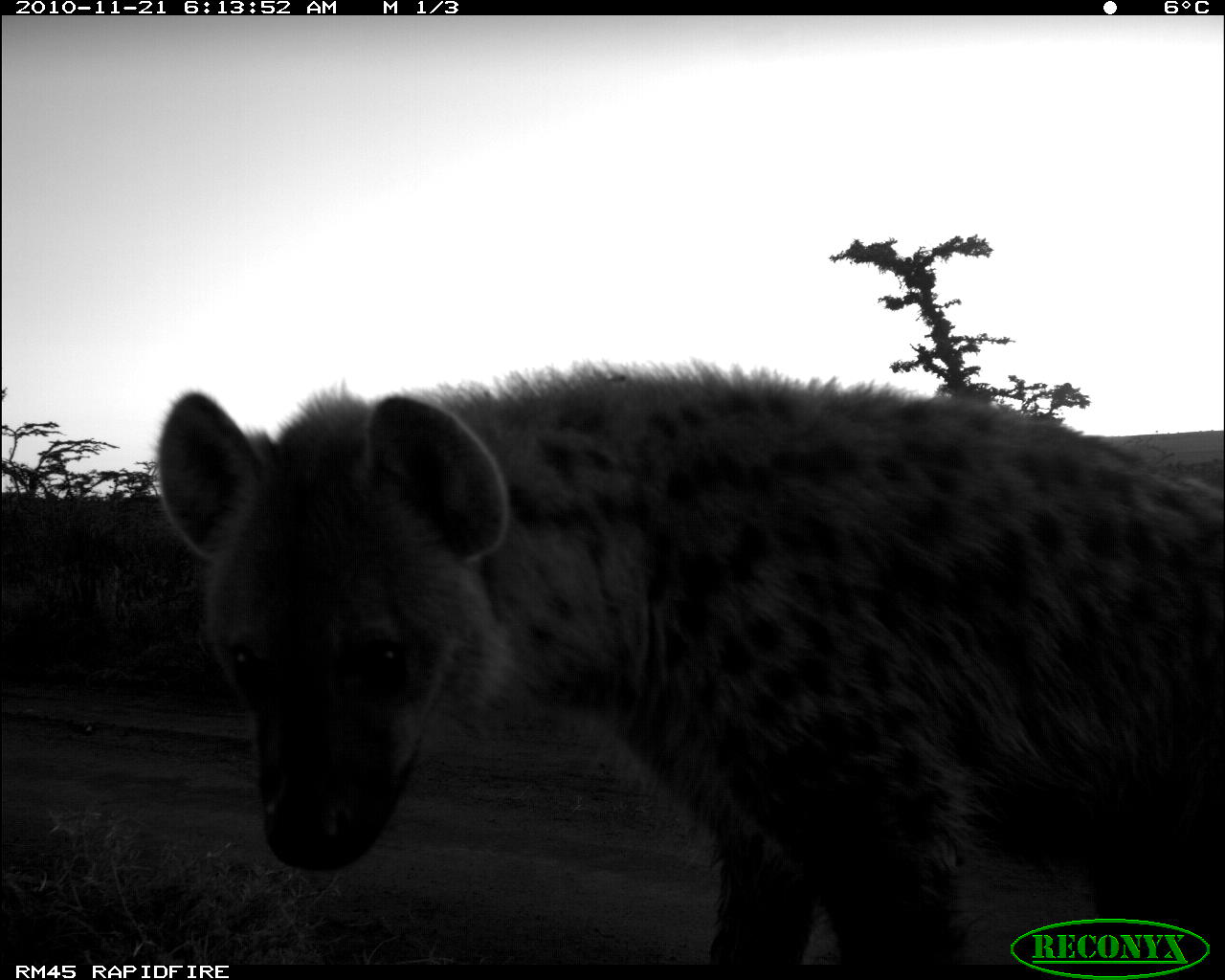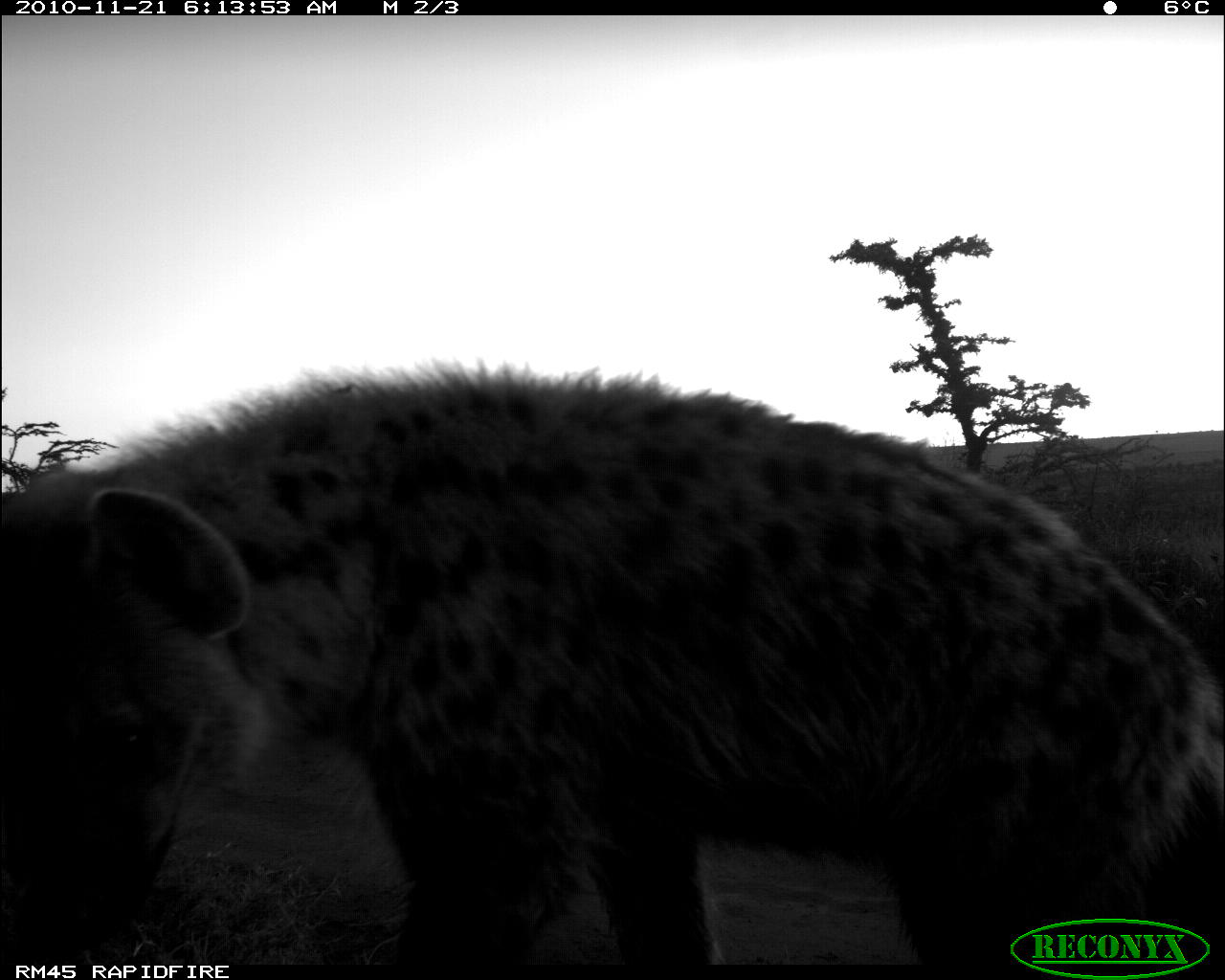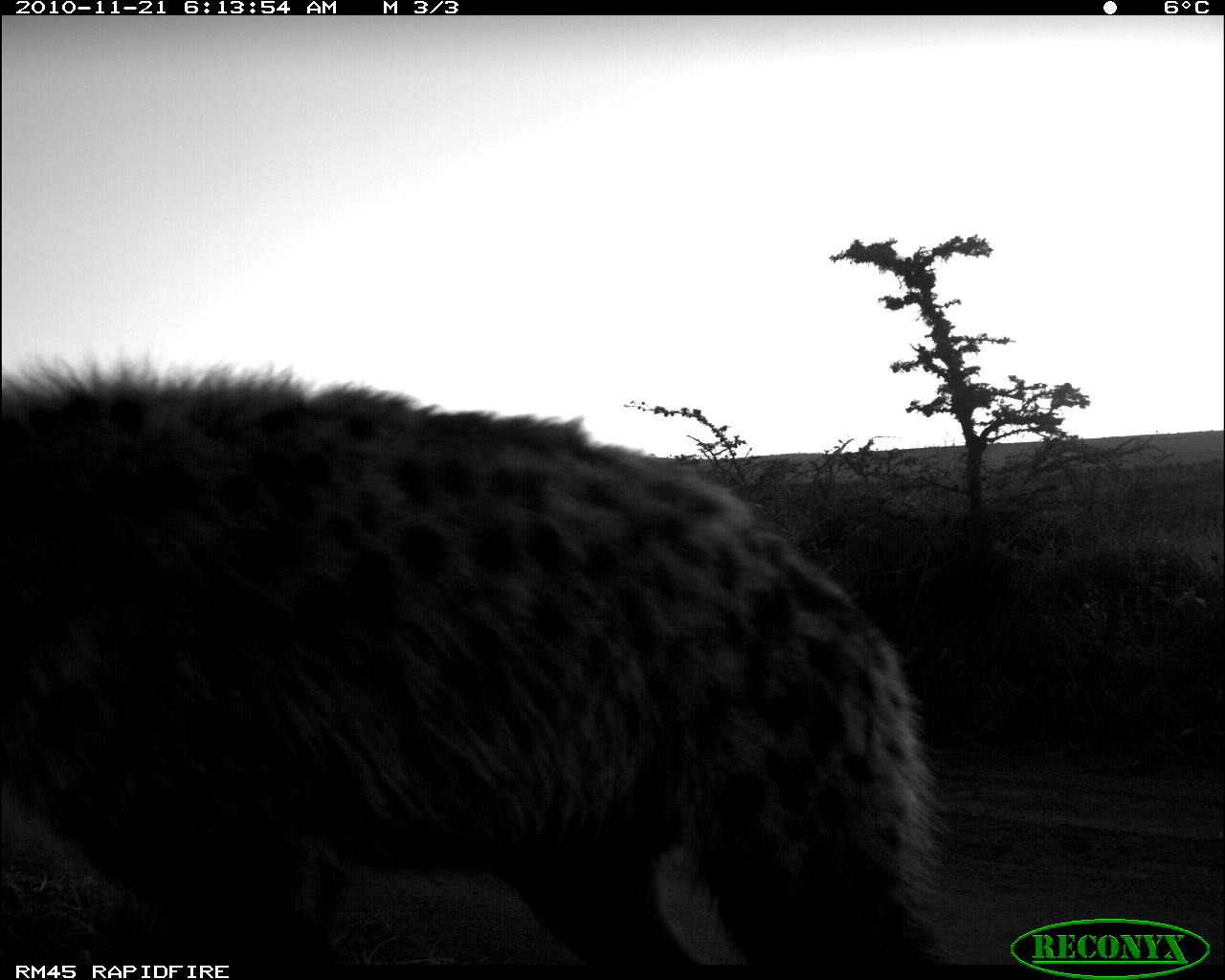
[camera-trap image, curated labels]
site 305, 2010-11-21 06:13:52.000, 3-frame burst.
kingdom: Animalia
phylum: Chordata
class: Mammalia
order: Carnivora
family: Hyaenidae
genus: Crocuta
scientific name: Crocuta crocuta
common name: spotted hyena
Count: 1.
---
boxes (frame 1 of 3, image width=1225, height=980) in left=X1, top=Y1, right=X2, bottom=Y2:
crocuta crocuta: left=144, top=345, right=1225, bottom=964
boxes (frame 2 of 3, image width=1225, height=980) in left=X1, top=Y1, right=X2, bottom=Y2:
crocuta crocuta: left=0, top=353, right=1225, bottom=961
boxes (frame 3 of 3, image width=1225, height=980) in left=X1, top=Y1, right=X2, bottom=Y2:
crocuta crocuta: left=0, top=348, right=946, bottom=963